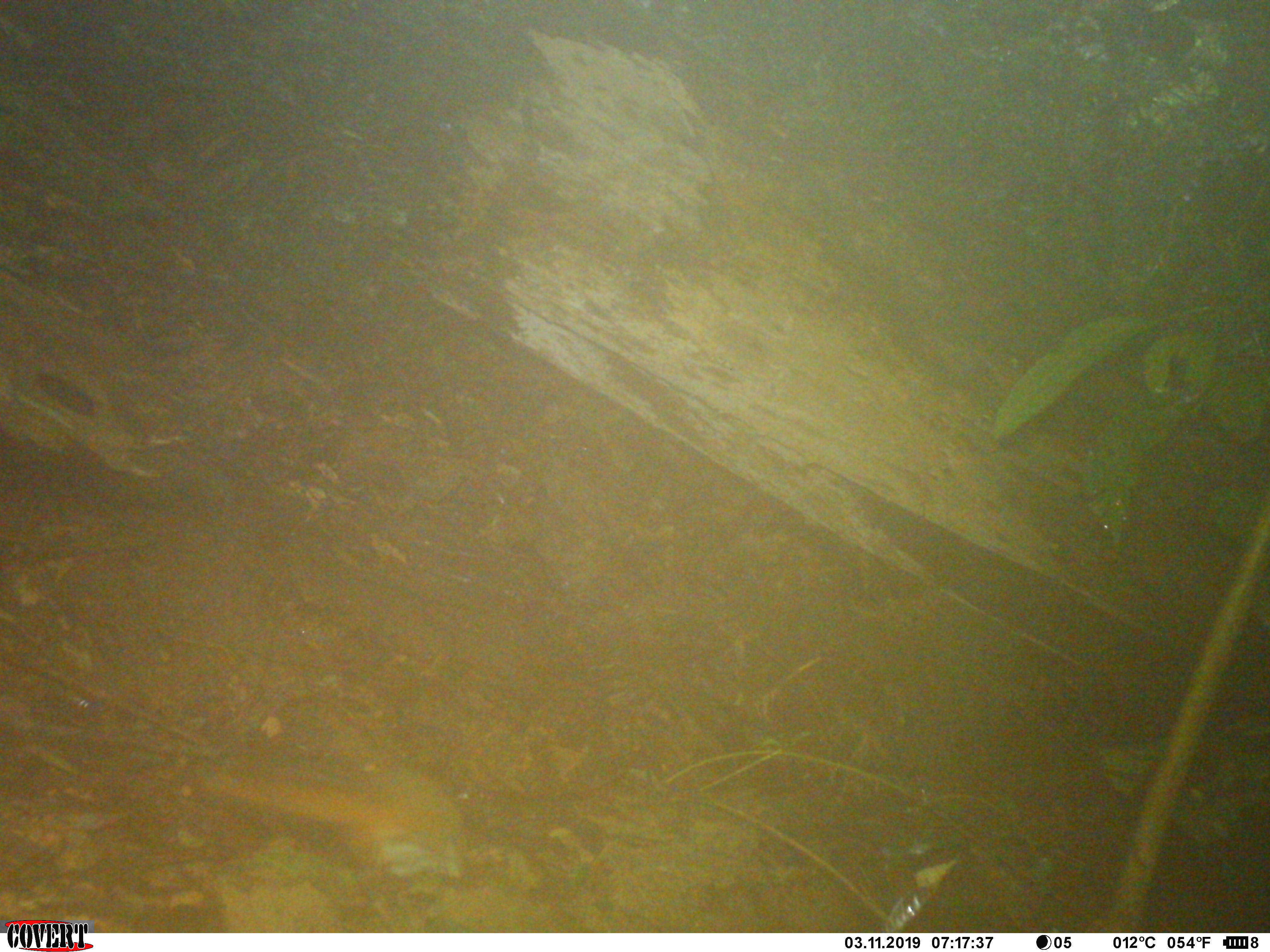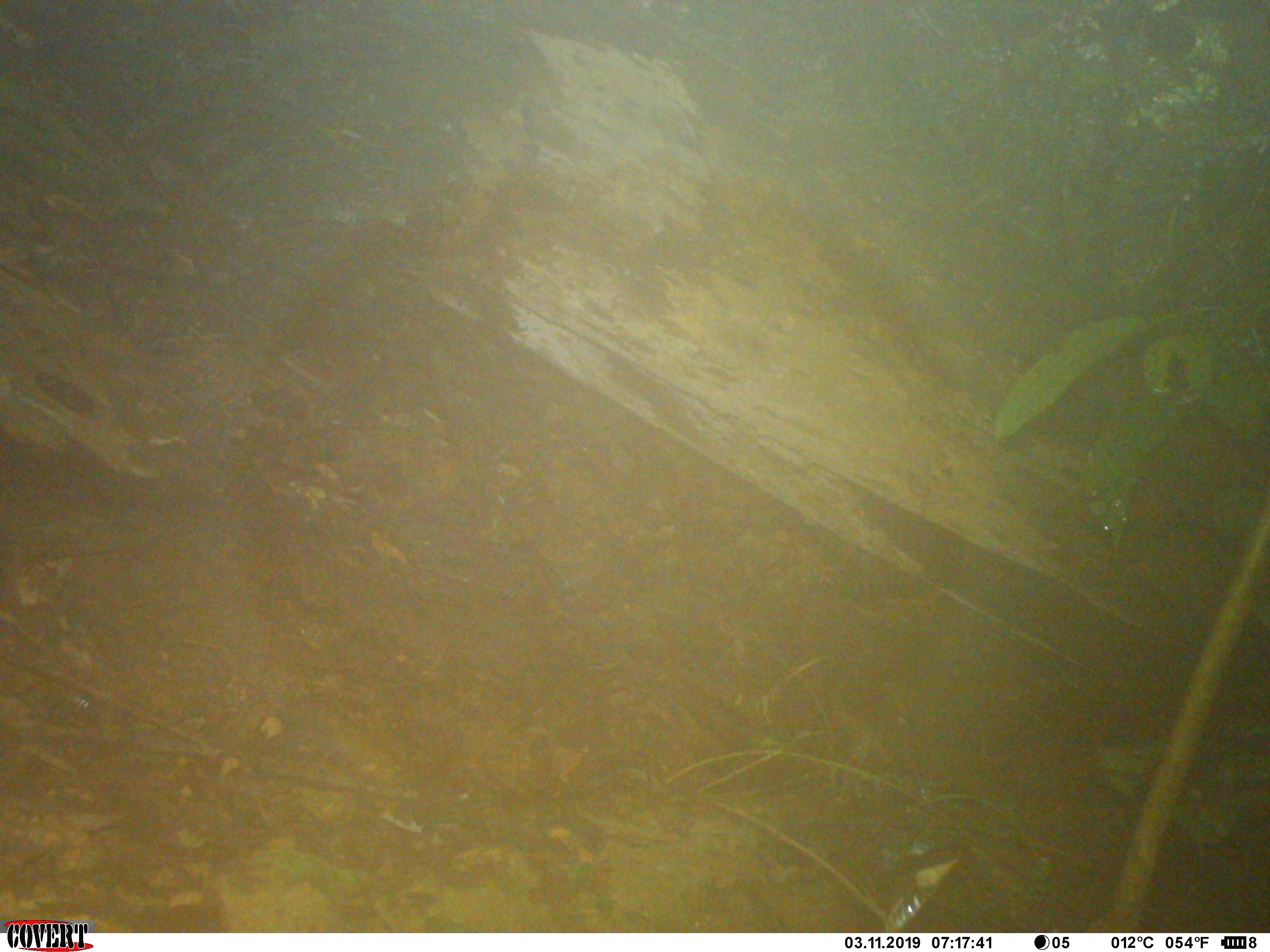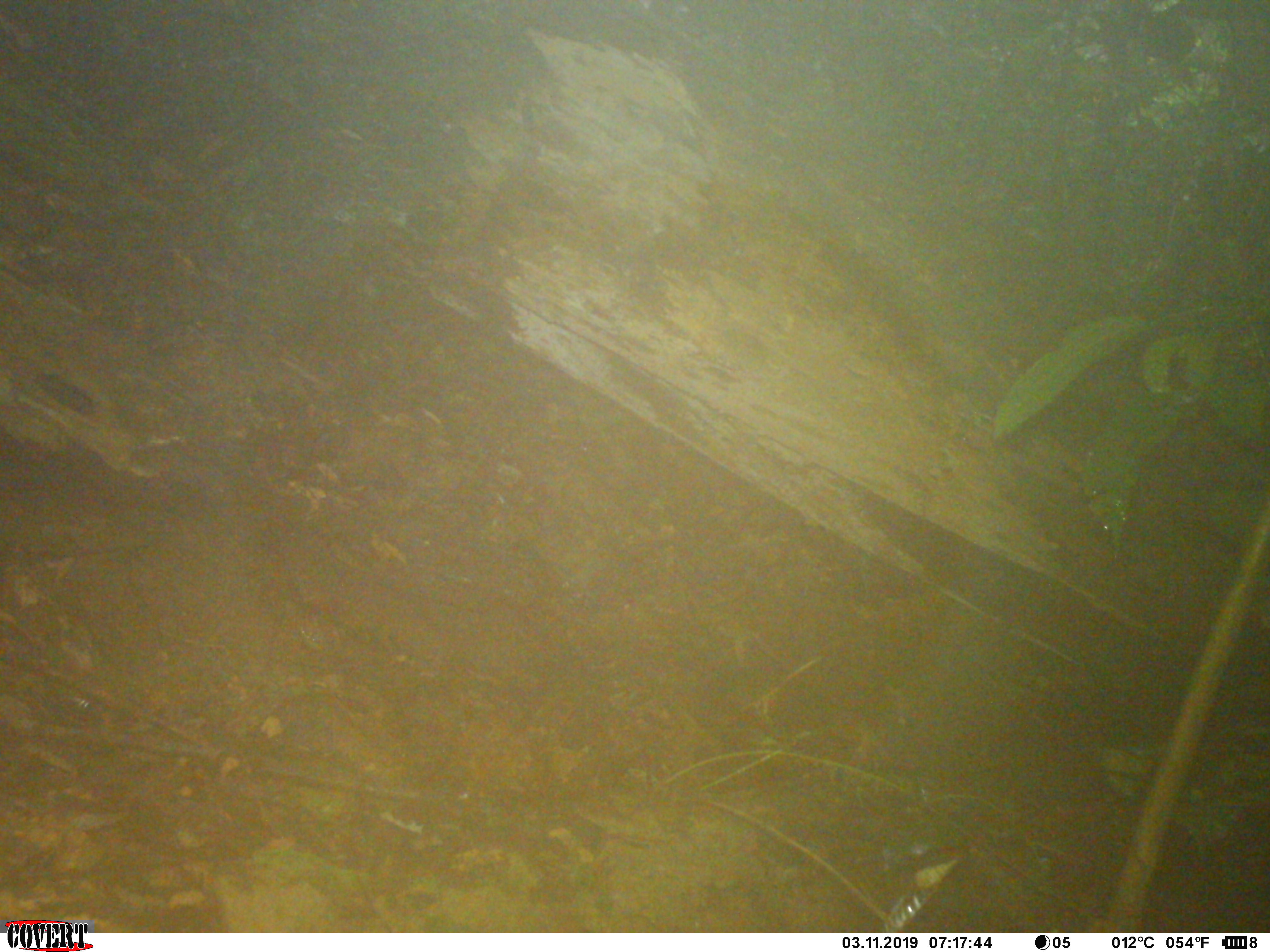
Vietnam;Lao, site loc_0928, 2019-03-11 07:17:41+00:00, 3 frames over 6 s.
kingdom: Animalia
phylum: Chordata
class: Mammalia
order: Rodentia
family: Sciuridae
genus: Dremomys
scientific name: Dremomys rufigenis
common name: red-cheeked squirrel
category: red cheeked squirrel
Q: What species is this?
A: Red cheeked squirrel (red-cheeked squirrel) (Dremomys rufigenis).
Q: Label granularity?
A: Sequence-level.